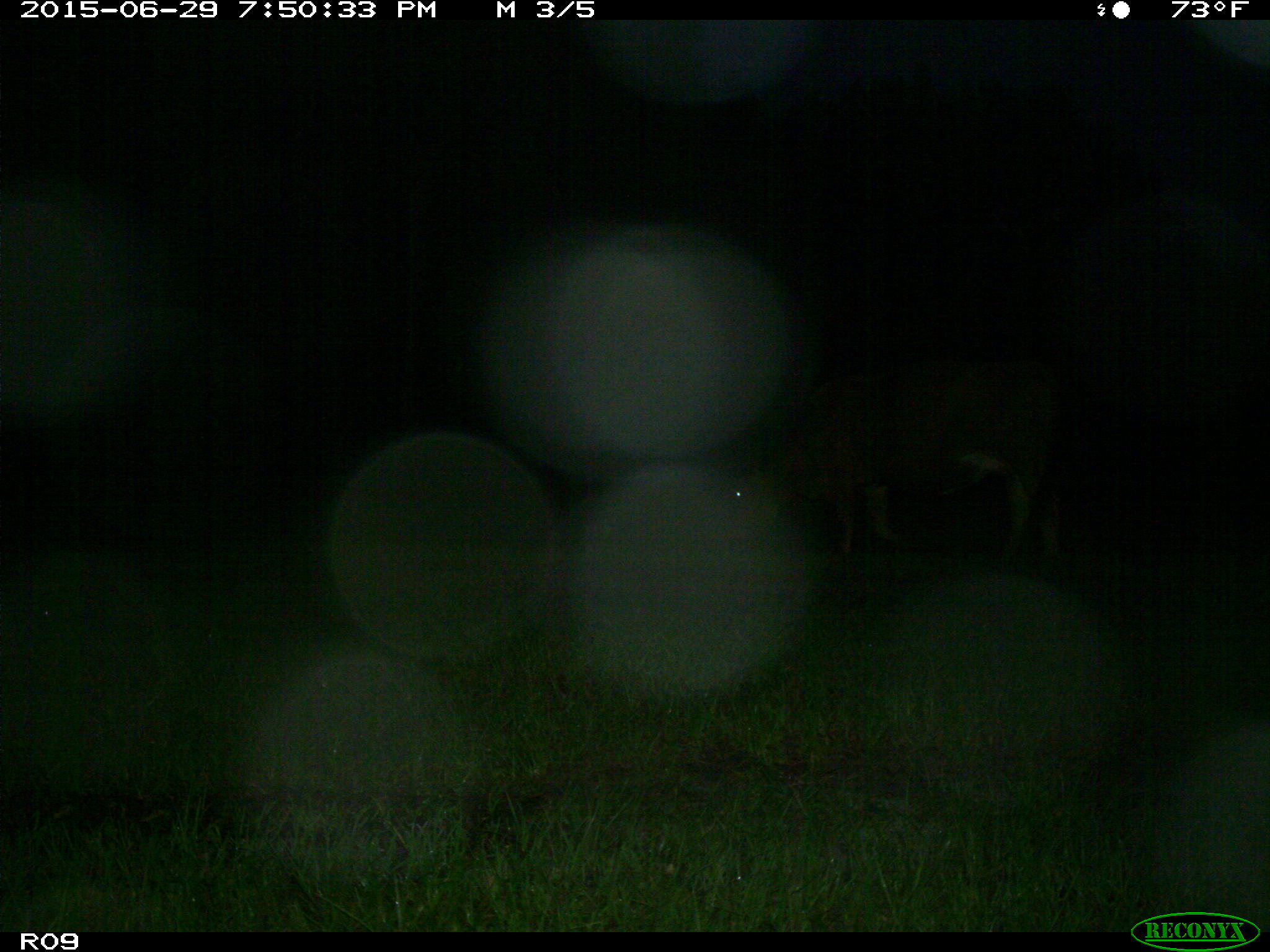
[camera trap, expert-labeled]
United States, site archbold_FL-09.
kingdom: Animalia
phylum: Chordata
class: Mammalia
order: Artiodactyla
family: Bovidae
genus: Bos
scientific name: Bos taurus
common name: domestic cow